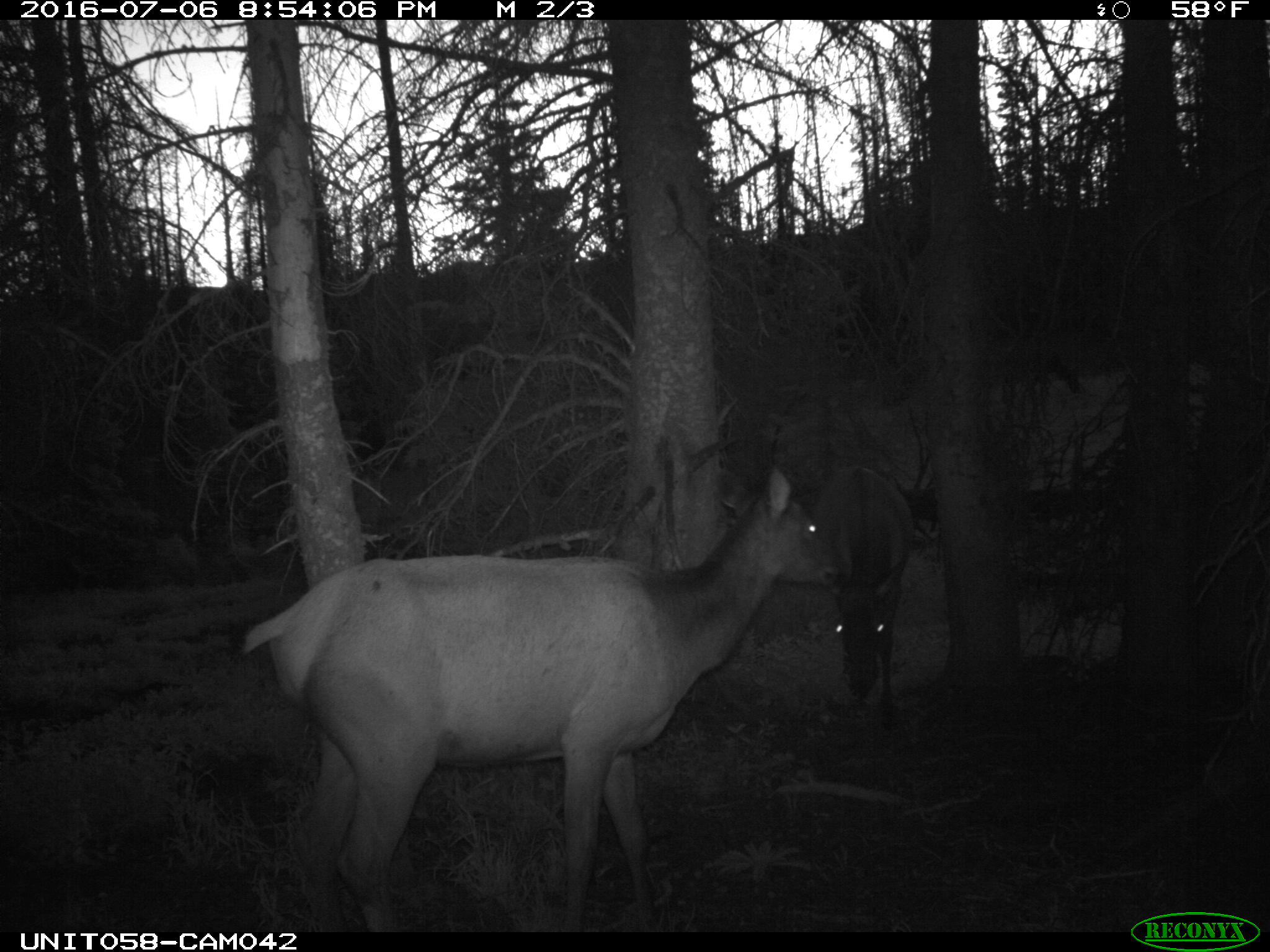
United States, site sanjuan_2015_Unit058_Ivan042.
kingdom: Animalia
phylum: Chordata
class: Mammalia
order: Artiodactyla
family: Cervidae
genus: Cervus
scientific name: Cervus elaphus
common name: red deer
Cervus elaphus (red deer).